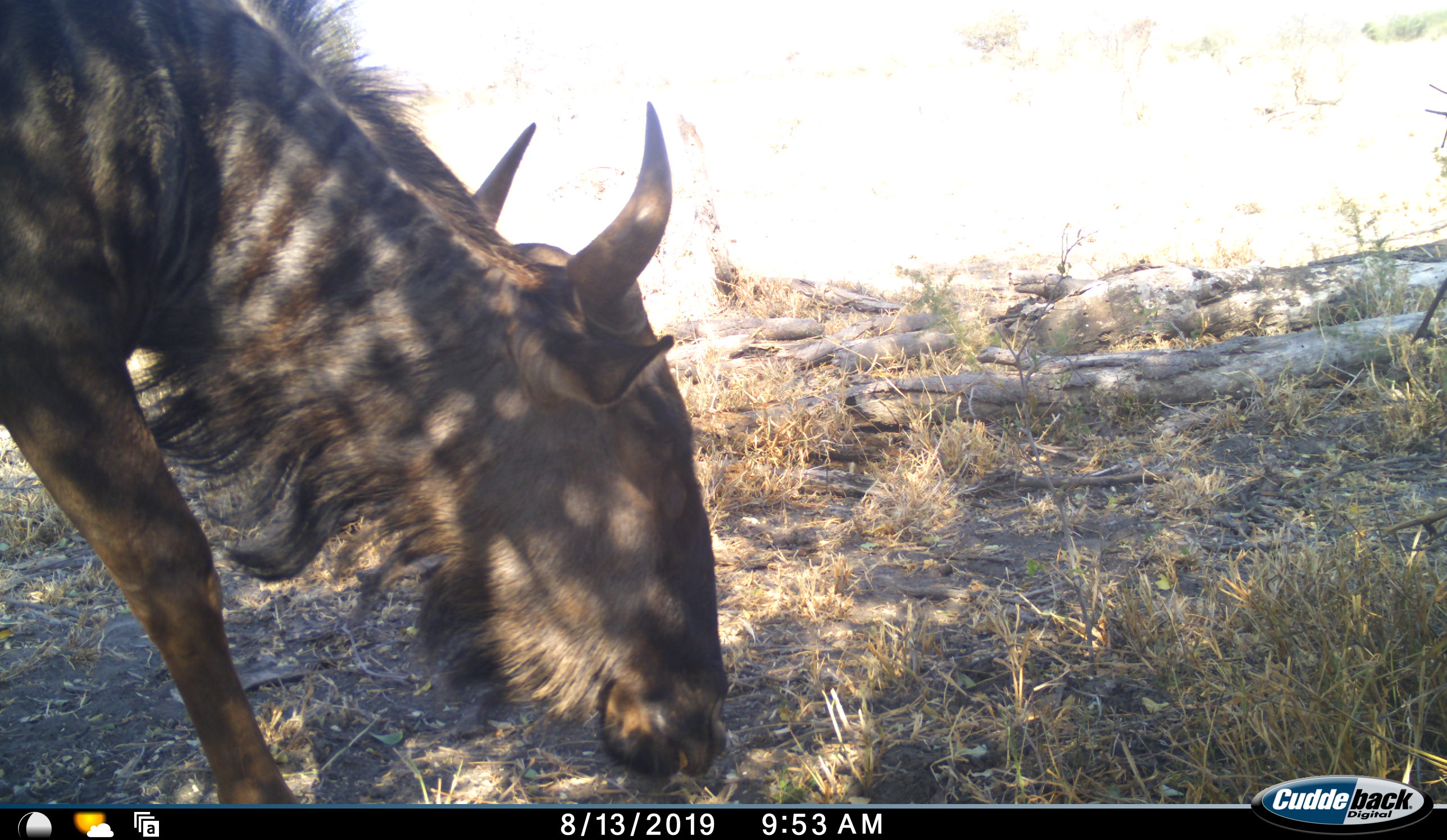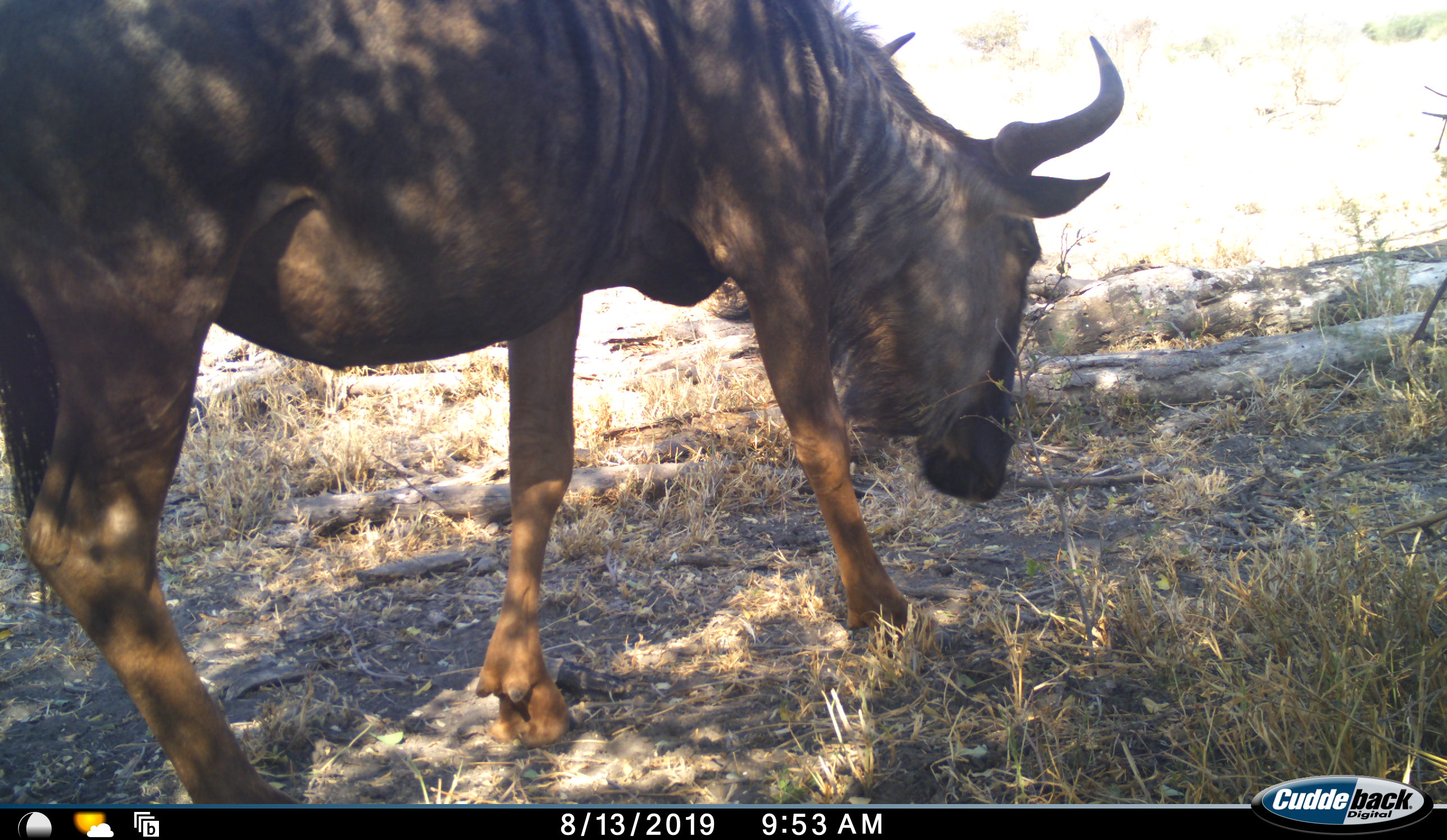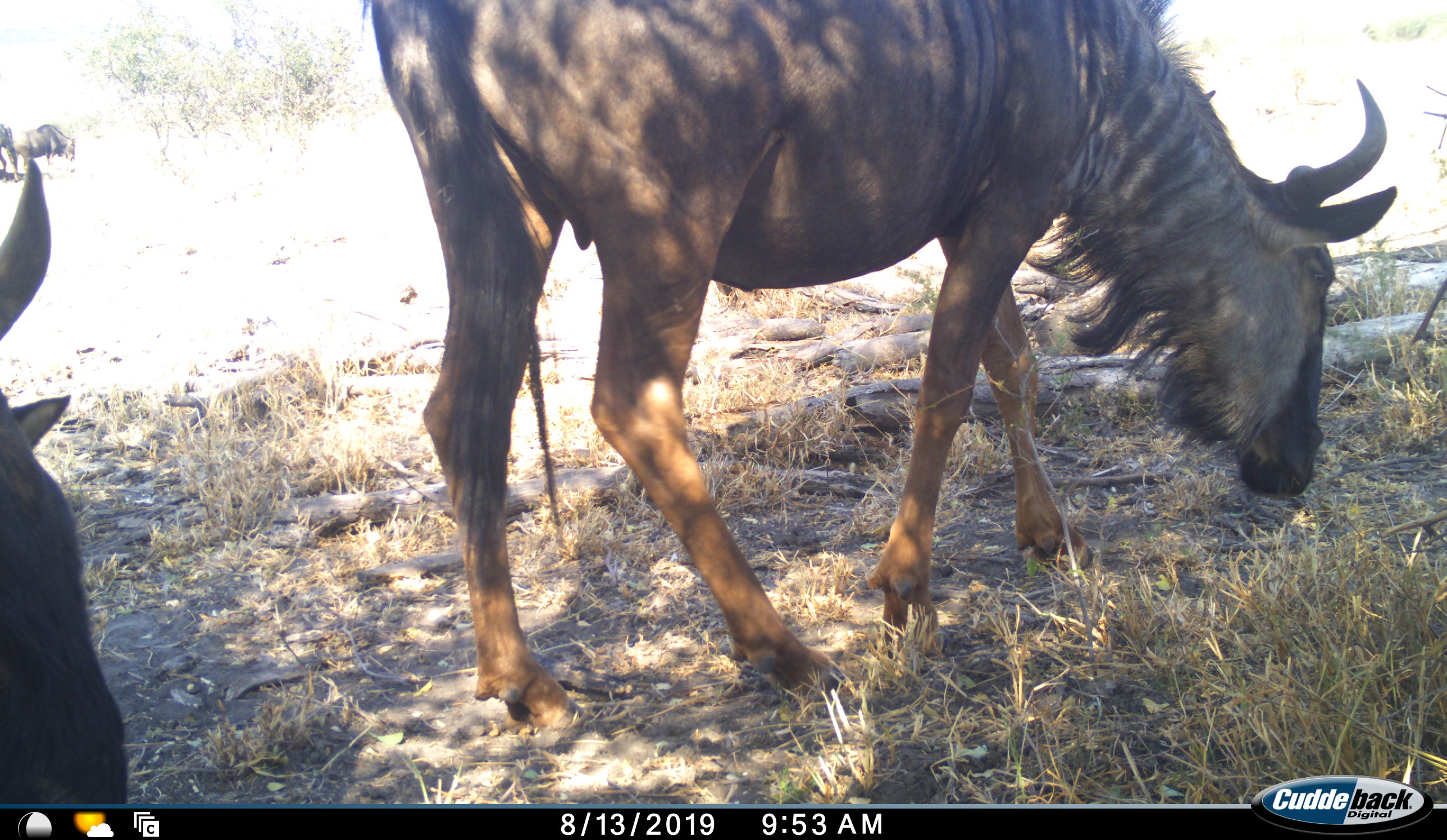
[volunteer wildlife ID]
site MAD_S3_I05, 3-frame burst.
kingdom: Animalia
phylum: Chordata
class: Mammalia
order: Artiodactyla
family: Bovidae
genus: Connochaetes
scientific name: Connochaetes taurinus taurinus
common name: blue wildebeest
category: wildebeestblue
Wildebeestblue (blue wildebeest) (Connochaetes taurinus taurinus), count 4. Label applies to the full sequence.